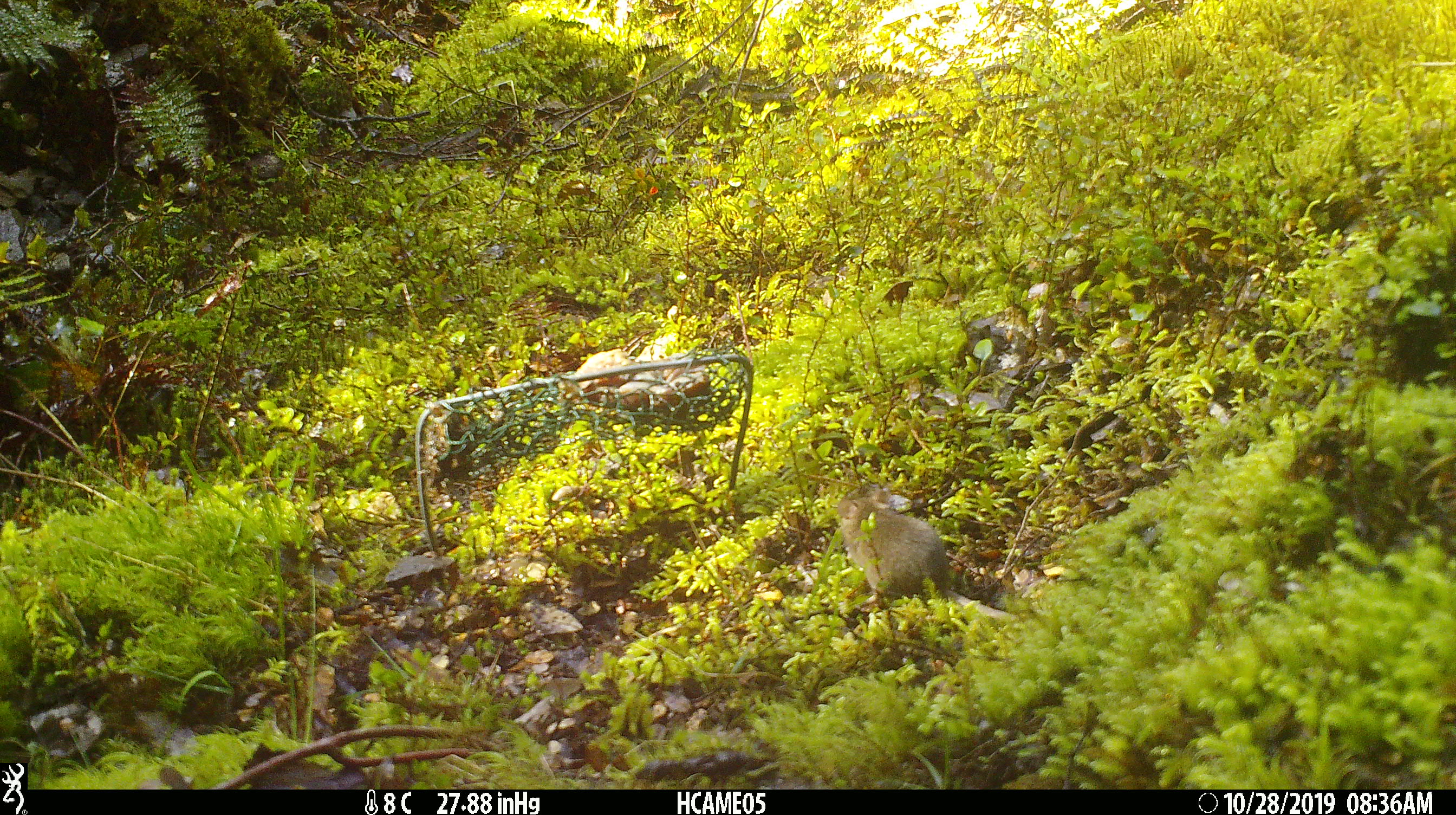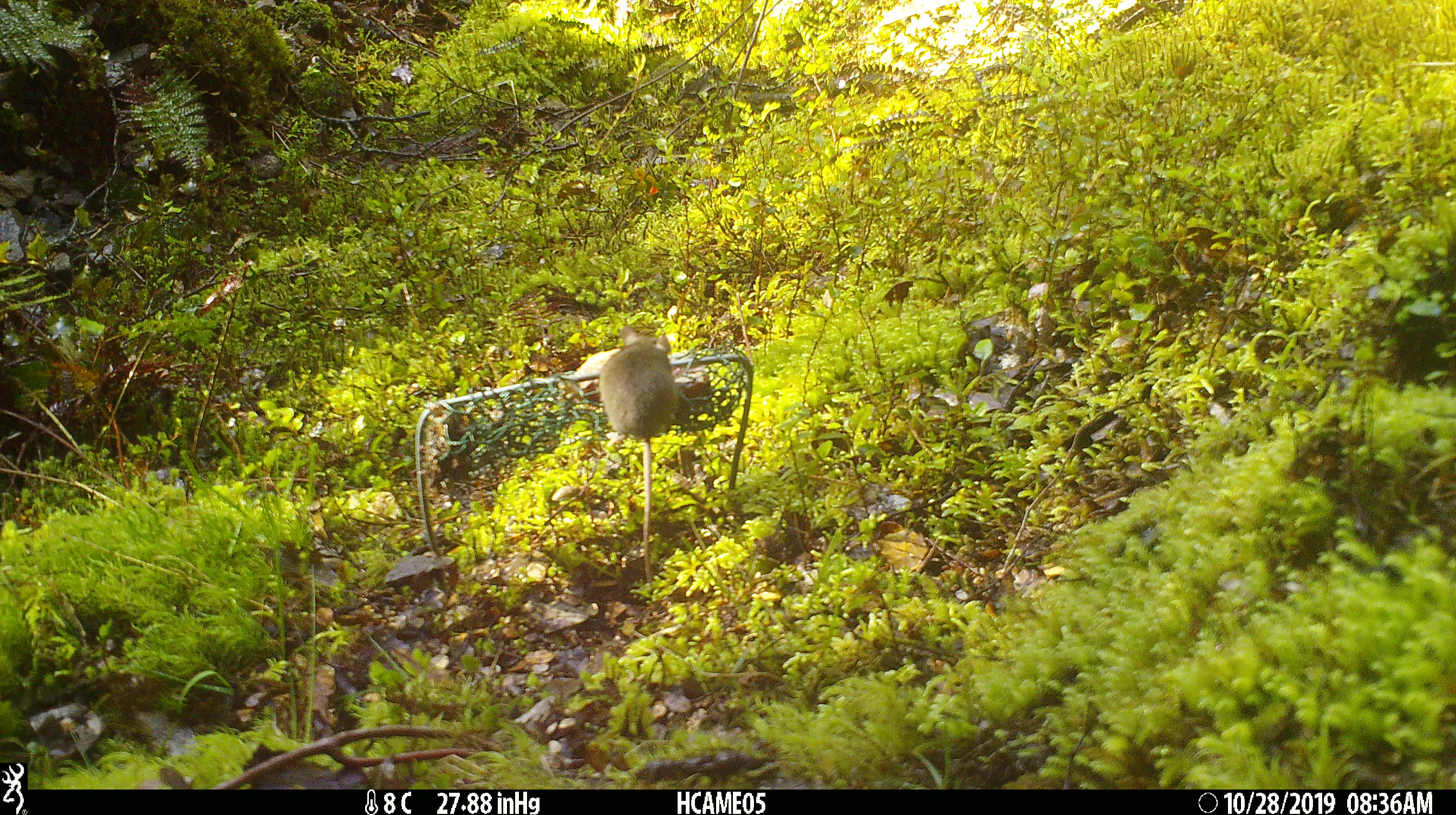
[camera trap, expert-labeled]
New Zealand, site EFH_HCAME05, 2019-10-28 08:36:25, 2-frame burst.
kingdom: Animalia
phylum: Chordata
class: Mammalia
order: Rodentia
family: Muridae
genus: Mus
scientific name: Mus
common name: mouse